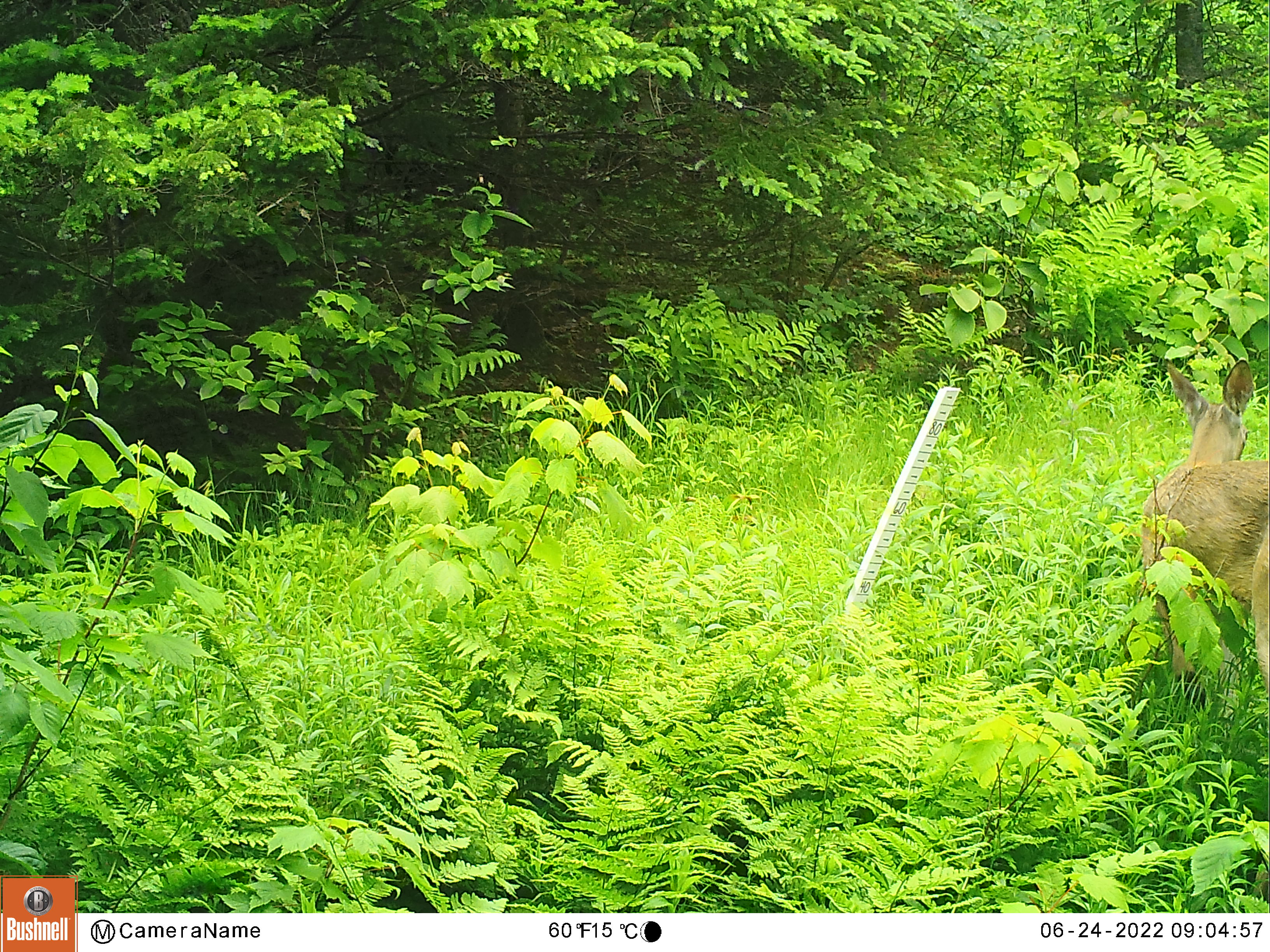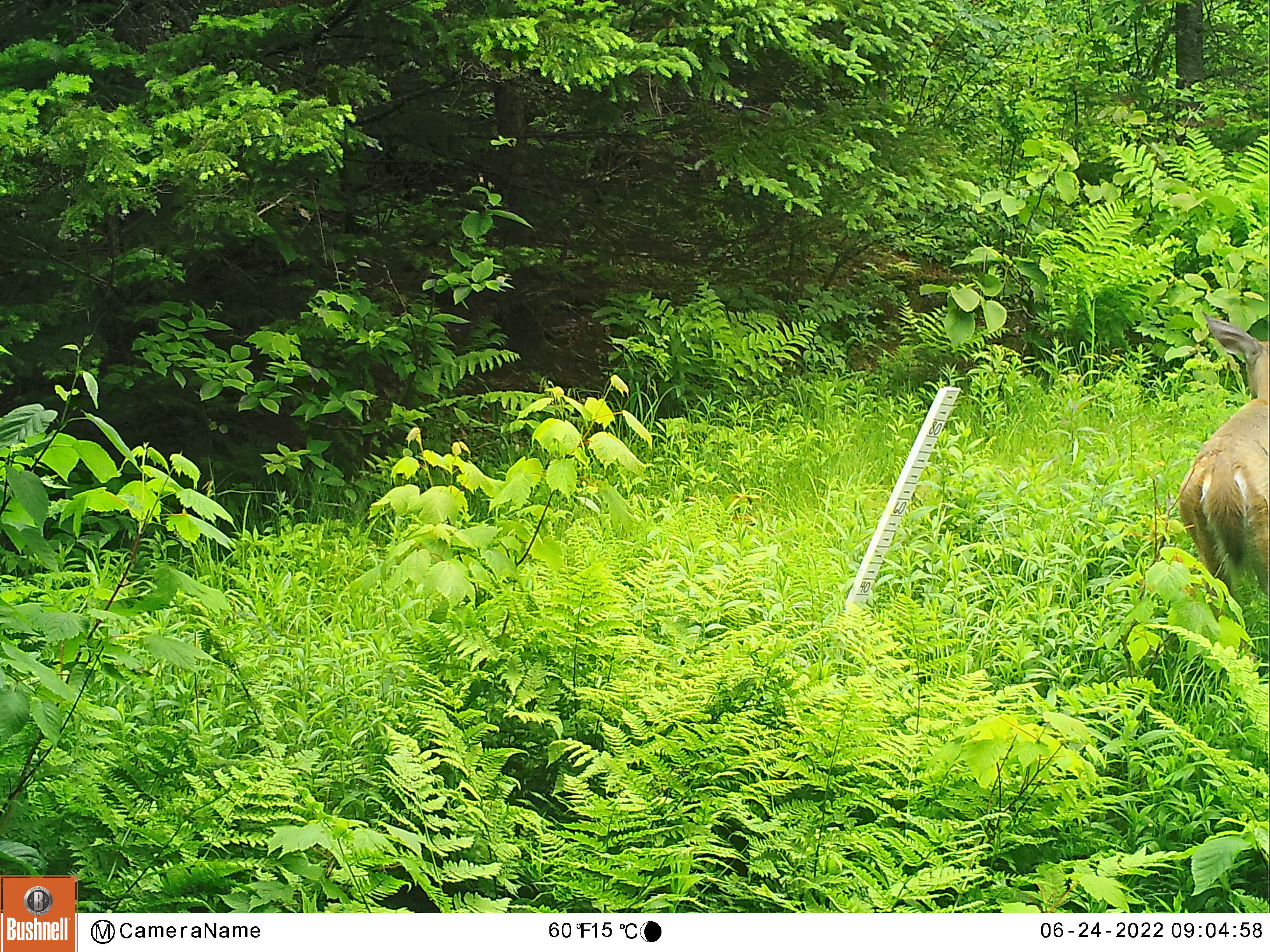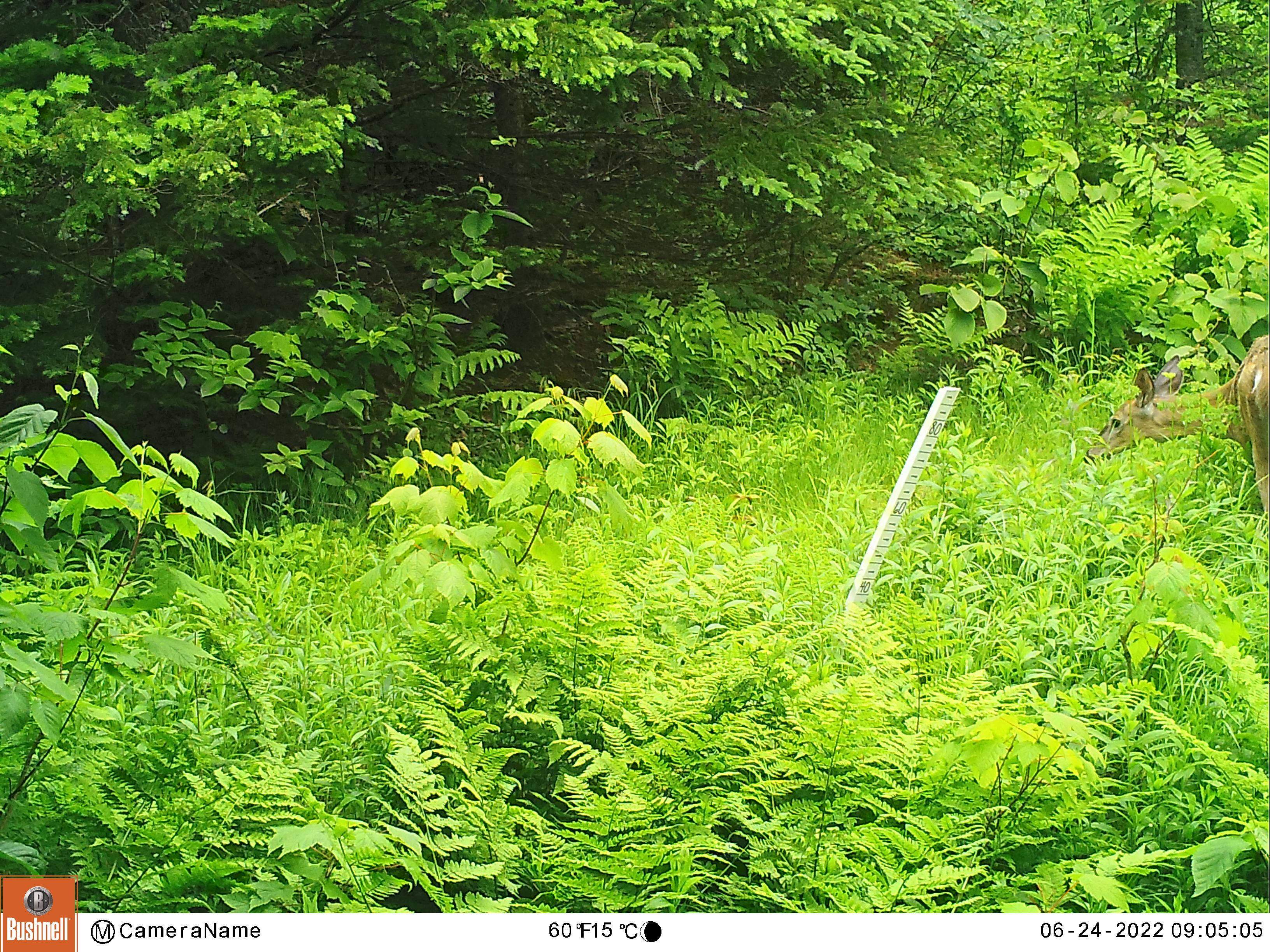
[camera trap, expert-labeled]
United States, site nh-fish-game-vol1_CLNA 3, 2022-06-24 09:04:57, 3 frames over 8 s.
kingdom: Animalia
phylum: Chordata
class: Mammalia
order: Artiodactyla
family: Cervidae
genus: Odocoileus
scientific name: Odocoileus virginianus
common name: white-tailed deer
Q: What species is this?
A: White-tailed deer (Odocoileus virginianus).